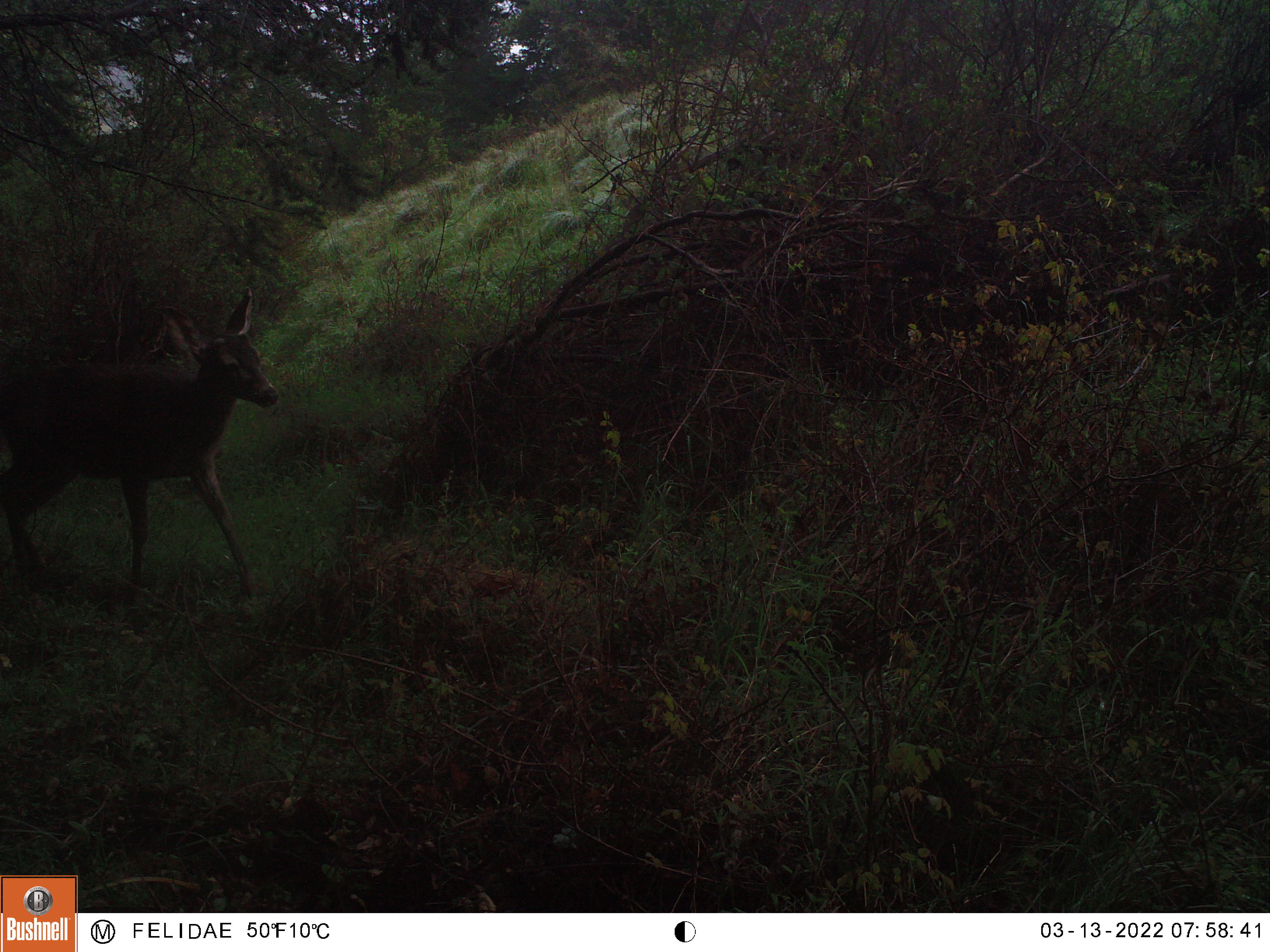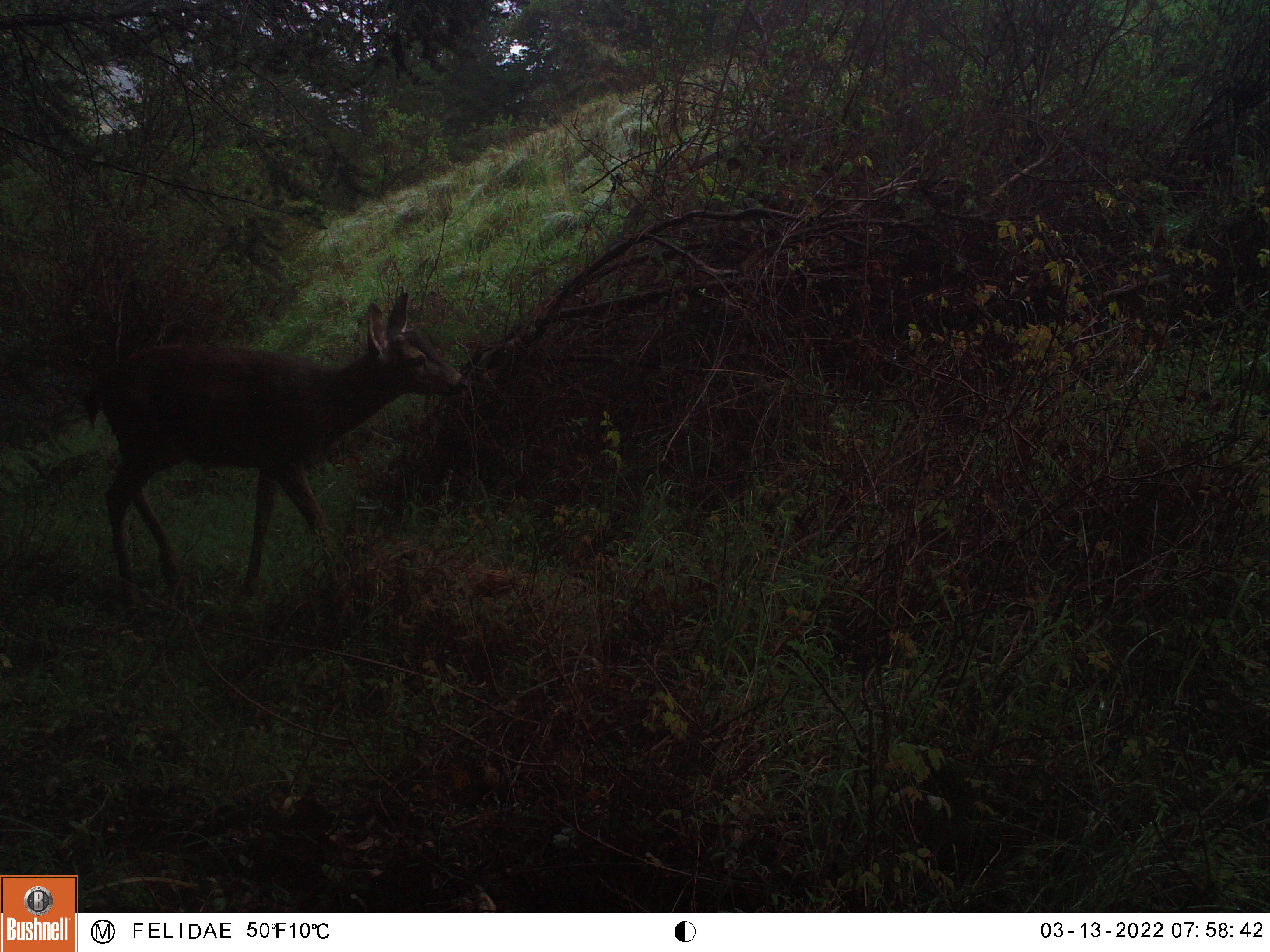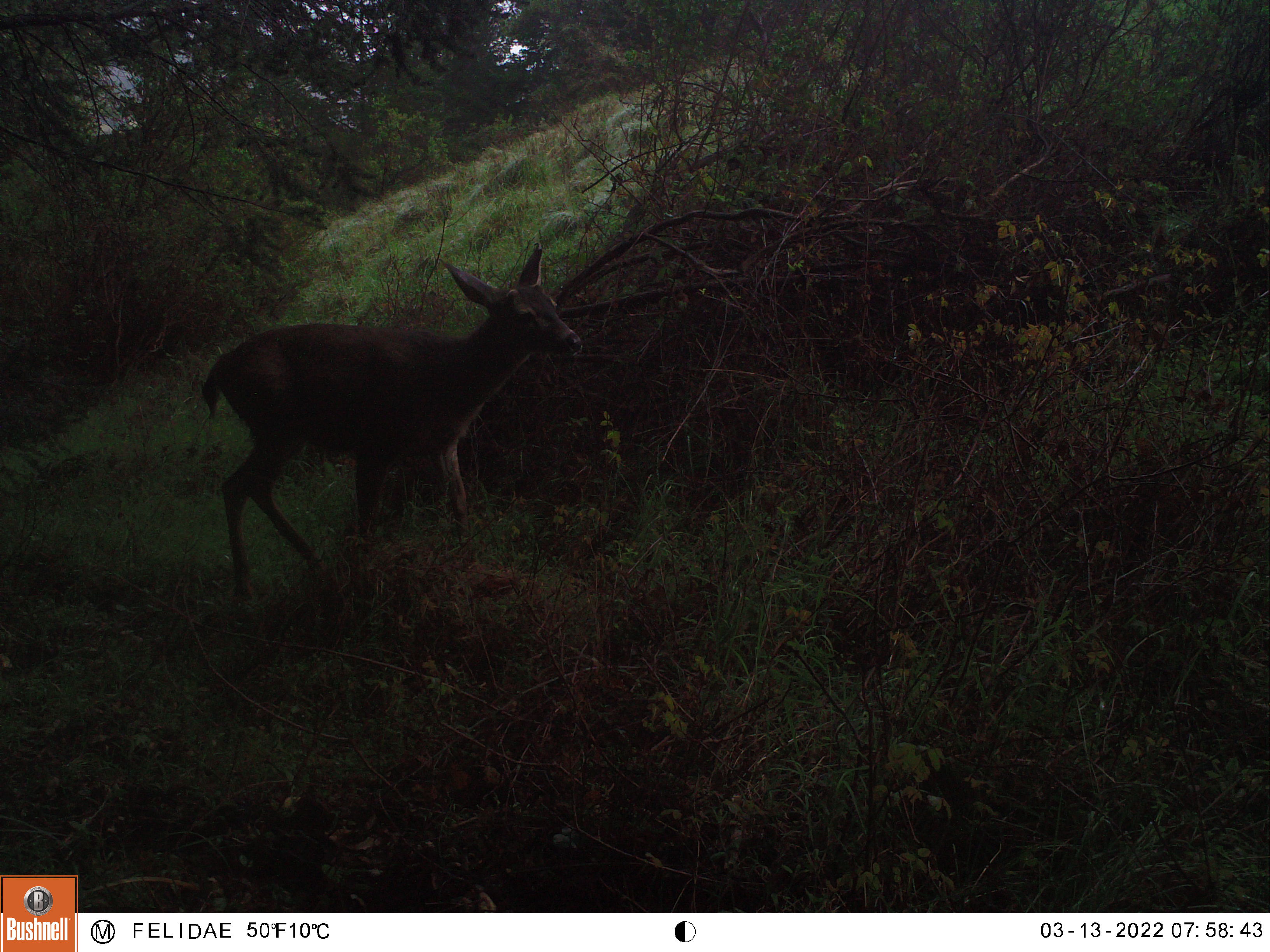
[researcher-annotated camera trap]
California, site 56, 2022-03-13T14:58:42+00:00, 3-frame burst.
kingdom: Animalia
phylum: Chordata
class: Mammalia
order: Artiodactyla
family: Cervidae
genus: Odocoileus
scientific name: Odocoileus hemionus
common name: mule deer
Mule deer (Odocoileus hemionus).